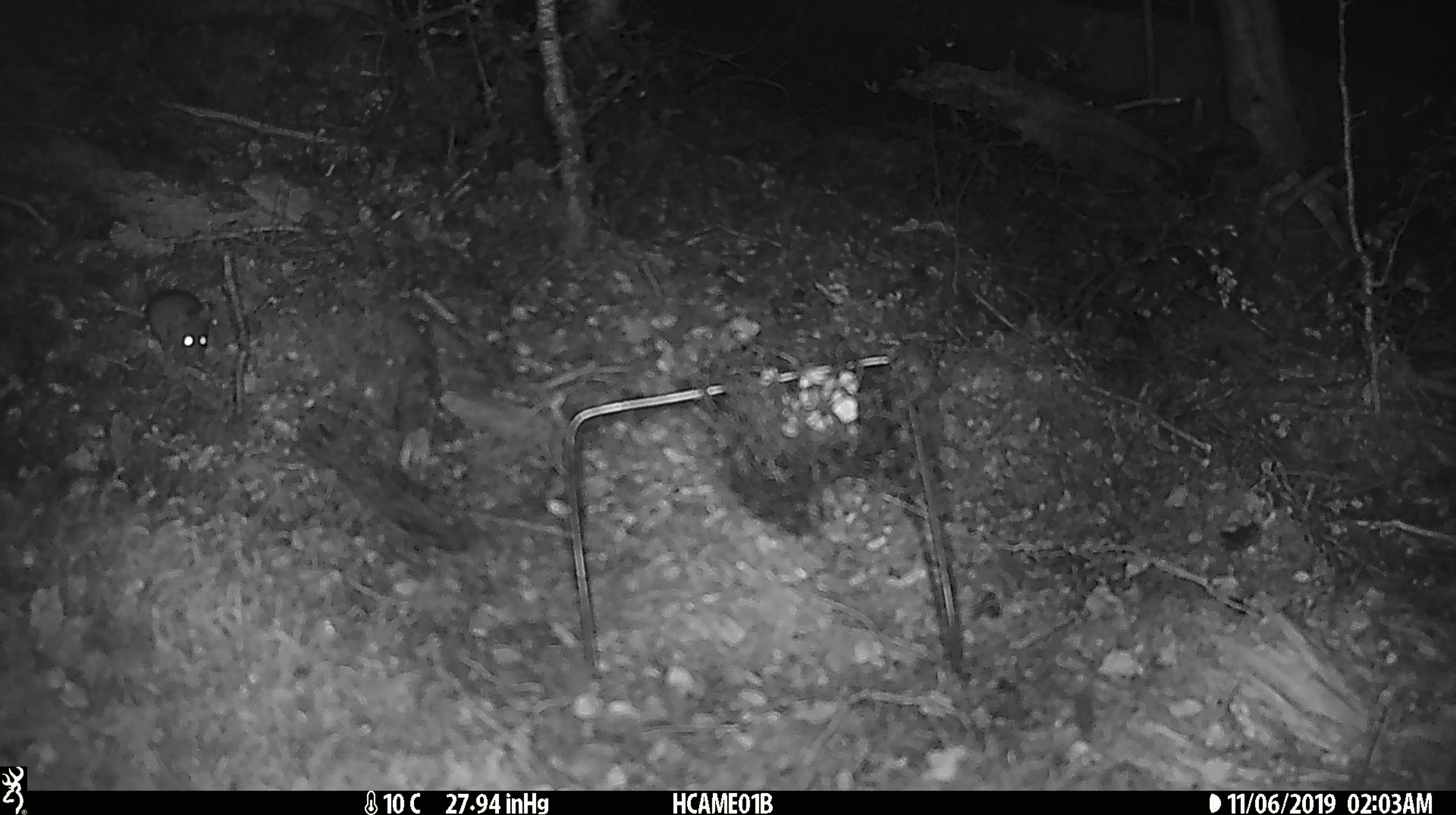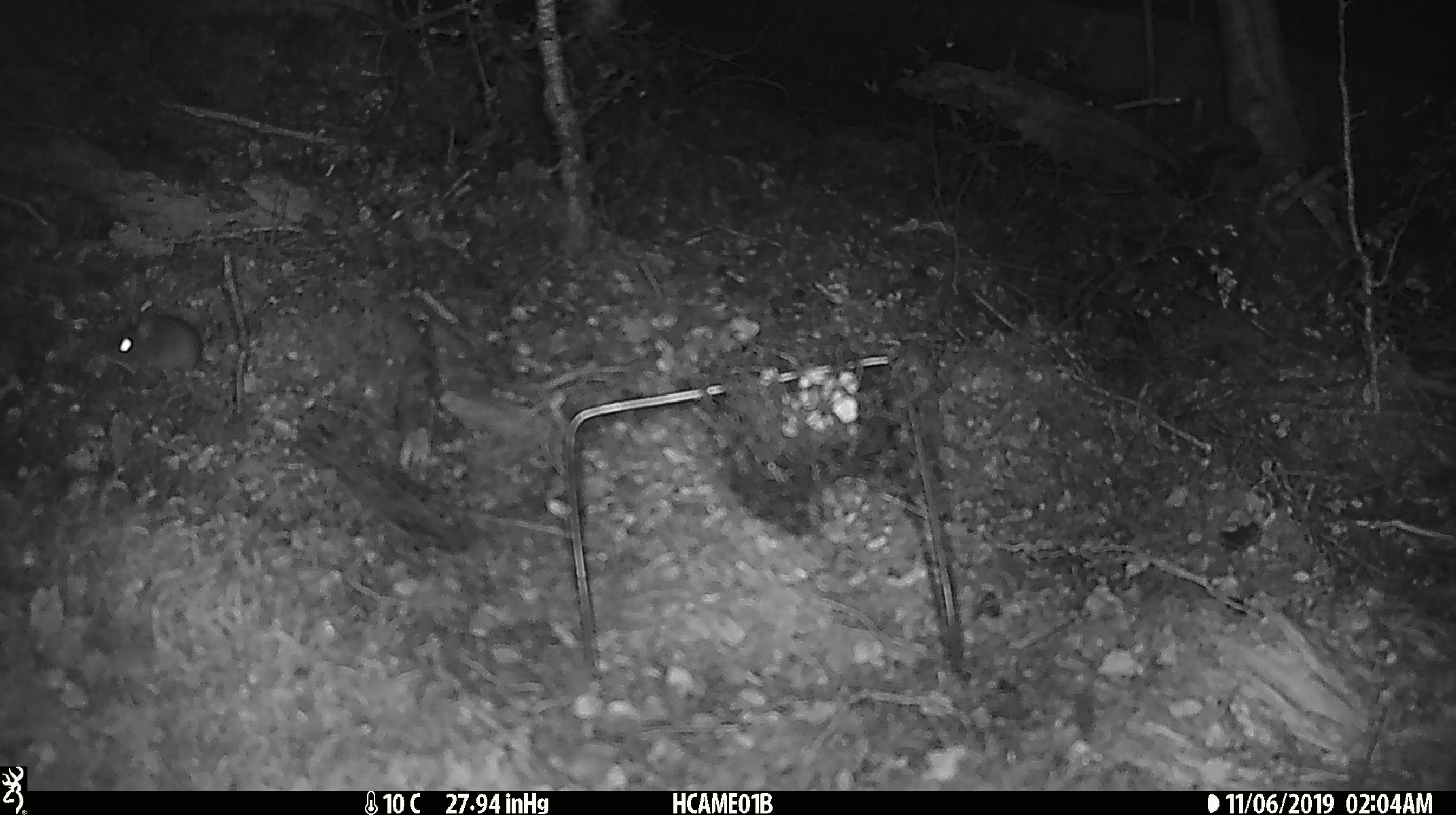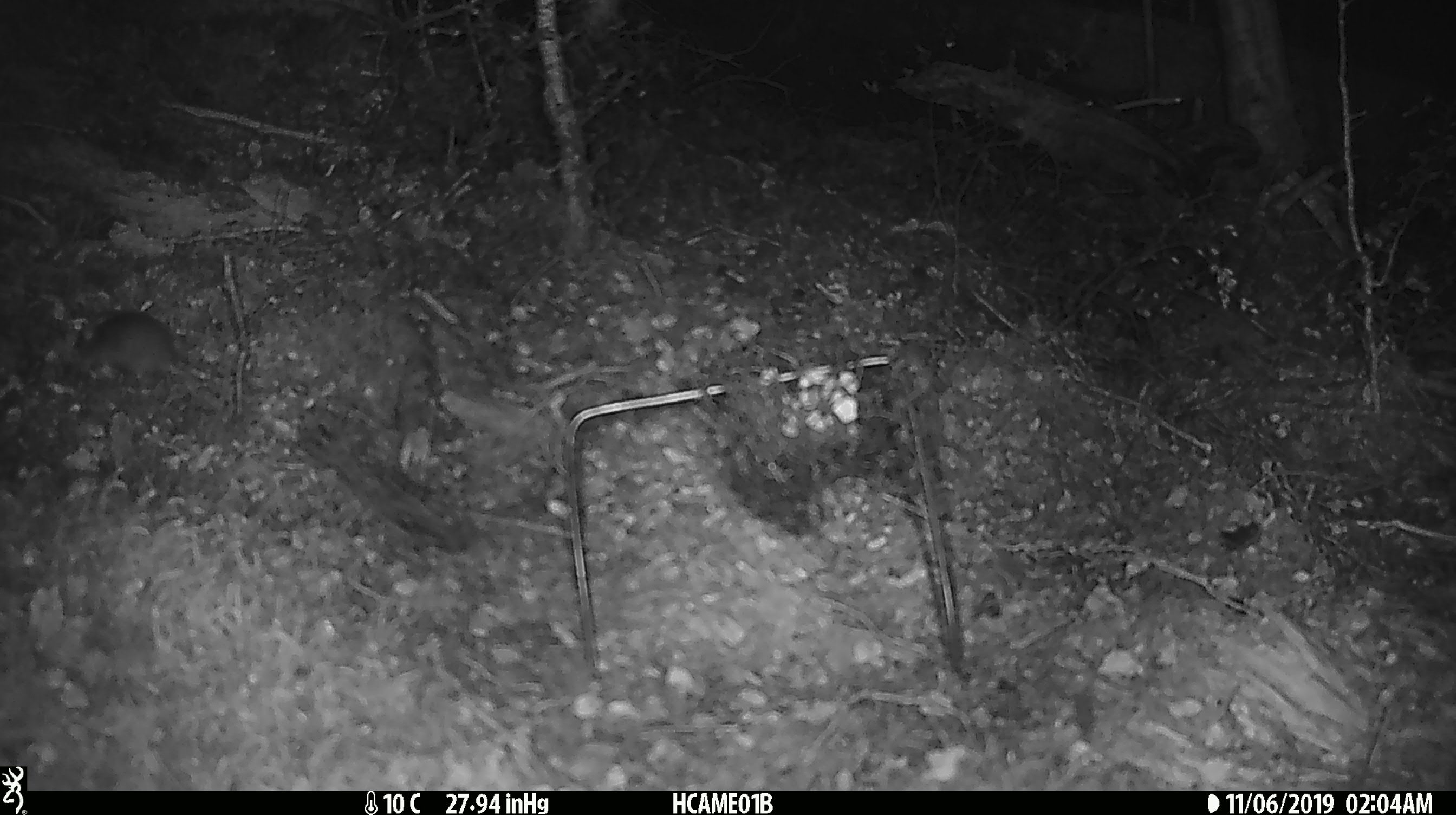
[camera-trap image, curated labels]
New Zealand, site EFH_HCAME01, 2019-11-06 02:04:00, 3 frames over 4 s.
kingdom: Animalia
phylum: Chordata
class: Mammalia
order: Rodentia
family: Muridae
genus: Mus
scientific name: Mus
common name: mouse